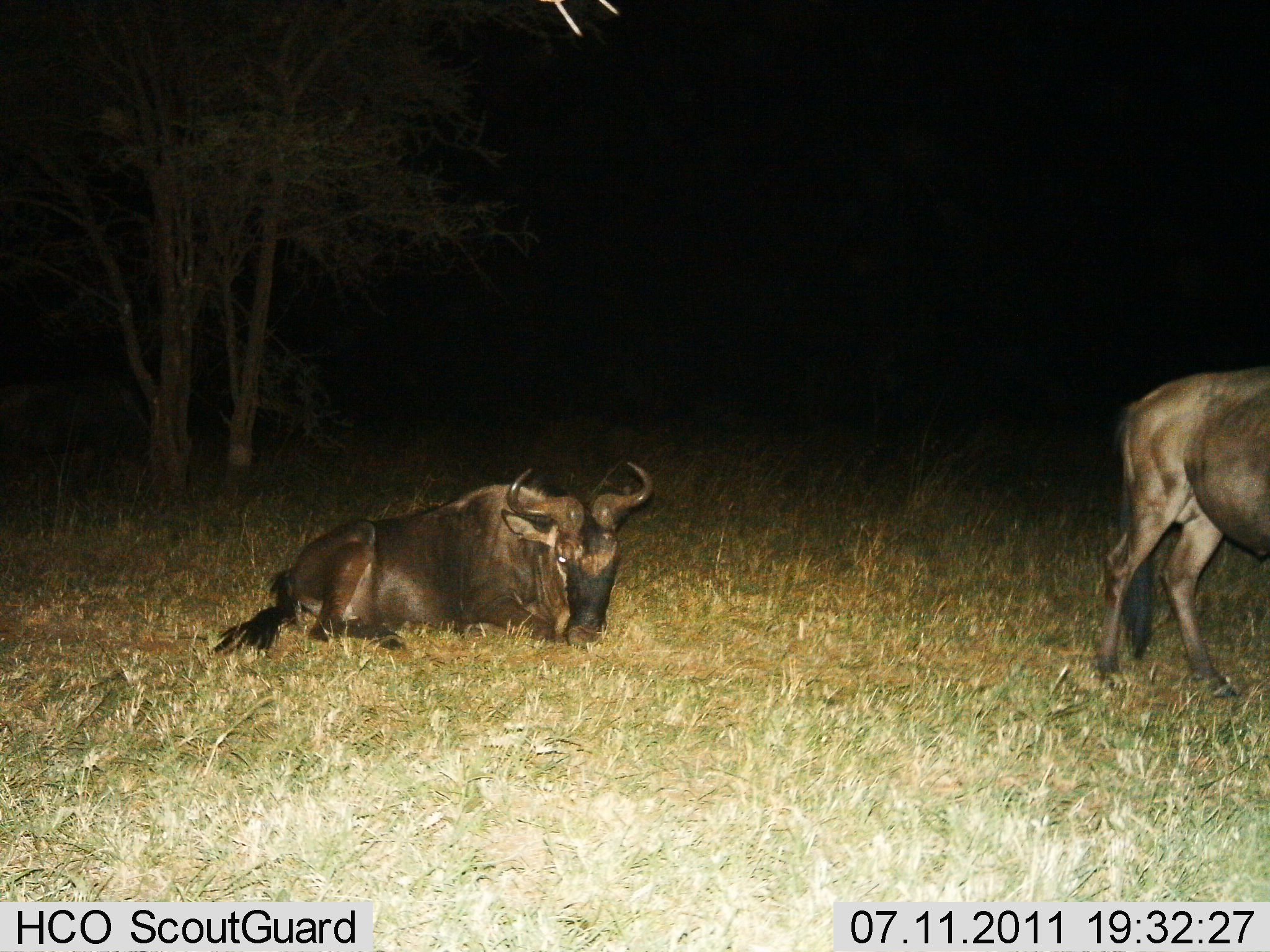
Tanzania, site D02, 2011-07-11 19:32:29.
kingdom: Animalia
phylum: Chordata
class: Mammalia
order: Artiodactyla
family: Bovidae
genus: Connochaetes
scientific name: Connochaetes taurinus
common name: blue wildebeest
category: wildebeest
Wildebeest (blue wildebeest) (Connochaetes taurinus), count 2. Behavior (volunteer vote fractions): standing 64%, resting 100%, moving 0%, interacting 0%. Young present (vote fraction): 0%. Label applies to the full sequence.